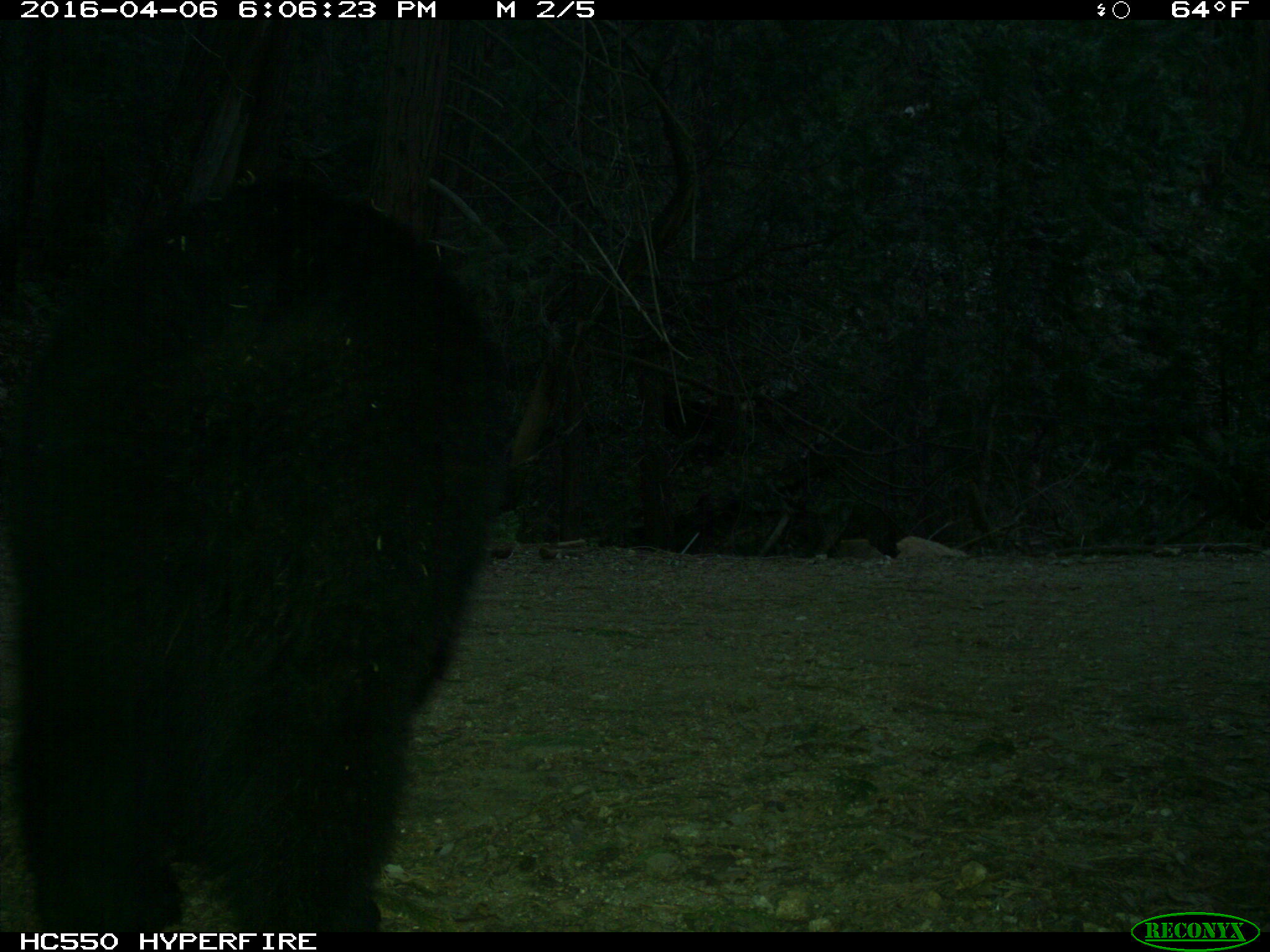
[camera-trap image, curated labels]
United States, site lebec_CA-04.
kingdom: Animalia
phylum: Chordata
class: Mammalia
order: Carnivora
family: Ursidae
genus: Ursus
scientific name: Ursus americanus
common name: american black bear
Ursus americanus (american black bear).